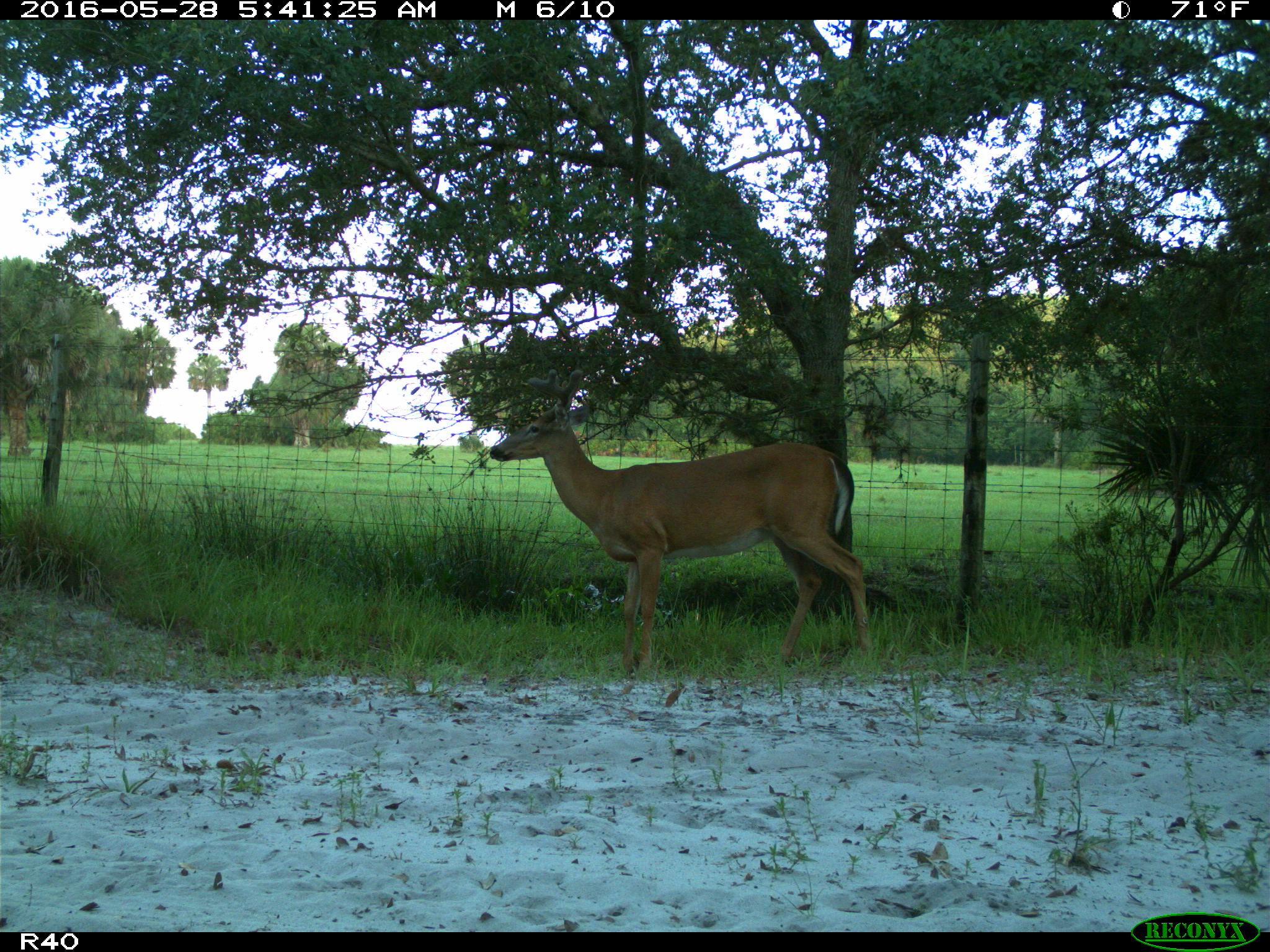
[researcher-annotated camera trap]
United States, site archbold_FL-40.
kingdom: Animalia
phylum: Chordata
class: Mammalia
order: Artiodactyla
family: Cervidae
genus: Odocoileus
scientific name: Odocoileus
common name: deer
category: unidentified deer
Unidentified deer (deer) (Odocoileus).